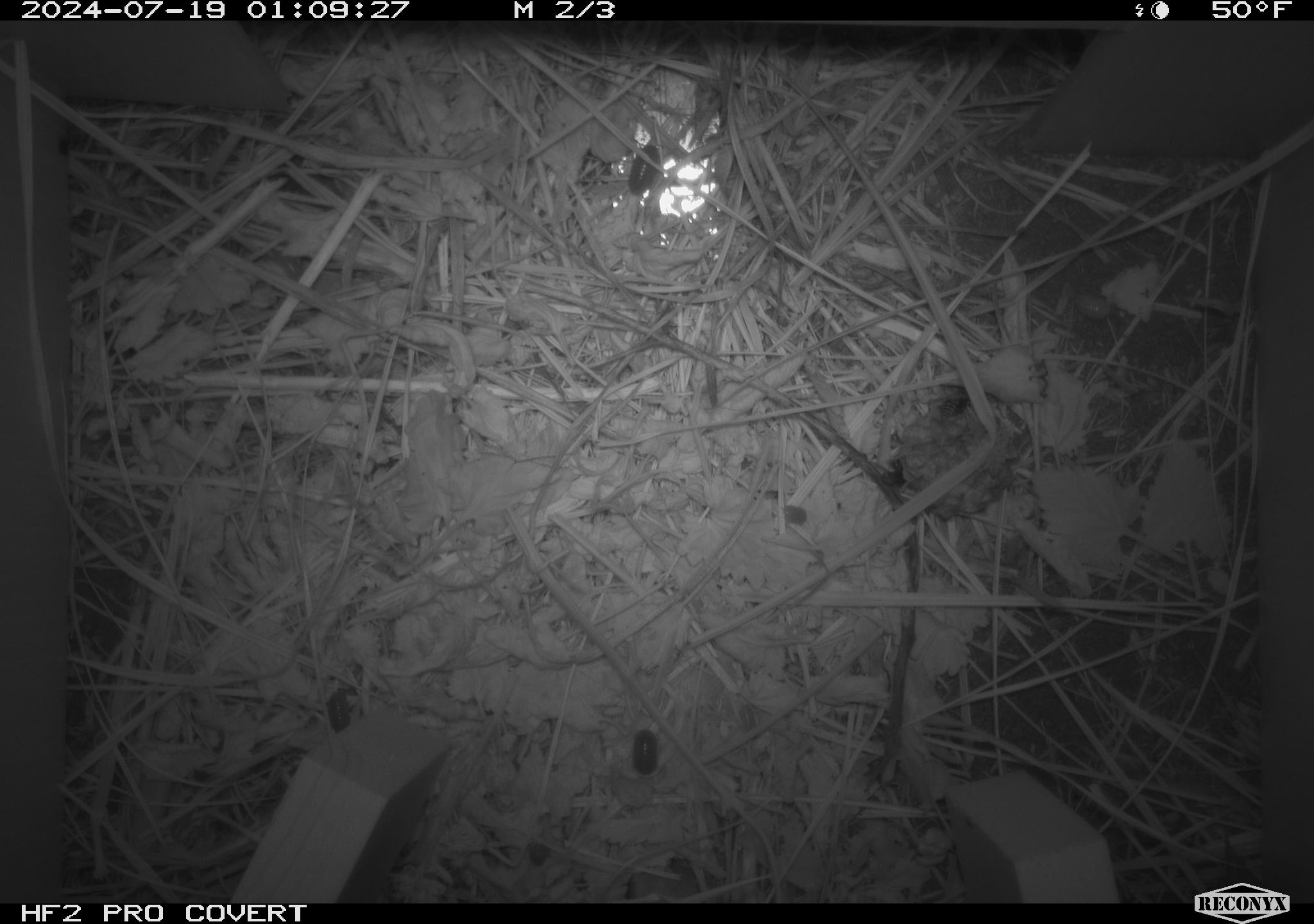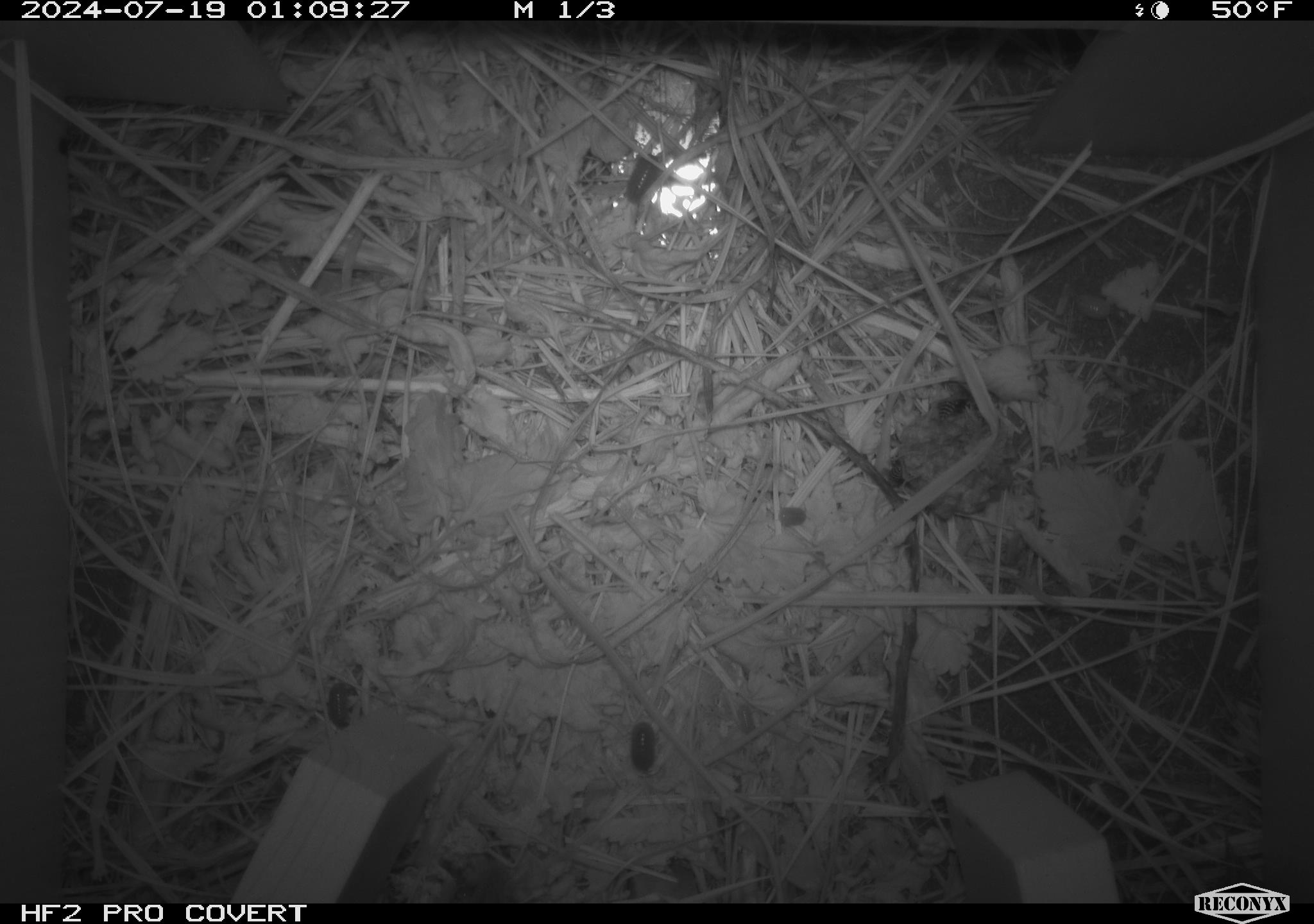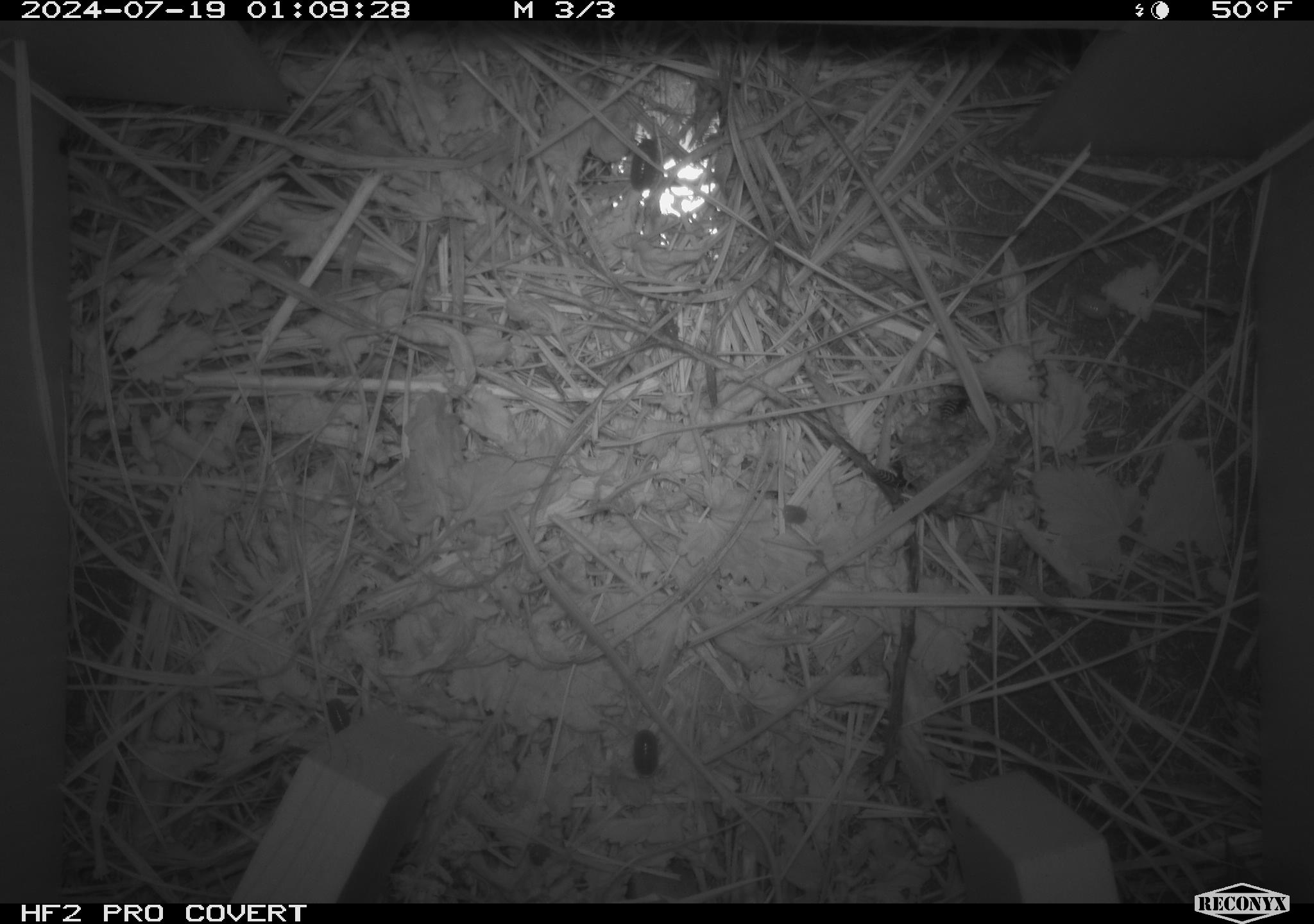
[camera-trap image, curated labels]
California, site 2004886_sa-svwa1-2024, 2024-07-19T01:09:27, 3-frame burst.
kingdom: Animalia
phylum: Arthropoda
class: Insecta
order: Hymenoptera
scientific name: Hymenoptera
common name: ants, bees, wasps, and sawflies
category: hymenoptera order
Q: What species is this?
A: Hymenoptera order (ants, bees, wasps, and sawflies) (Hymenoptera).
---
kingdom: Animalia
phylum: Arthropoda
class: Malacostraca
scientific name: Malacostraca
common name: amphipods, crabs, isopods, krill, lobsters and shrimps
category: malacostracan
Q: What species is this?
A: Malacostracan (amphipods, crabs, isopods, krill, lobsters and shrimps) (Malacostraca).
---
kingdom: Animalia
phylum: Arthropoda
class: Insecta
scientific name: Insecta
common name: insect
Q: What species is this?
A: Insect (Insecta).